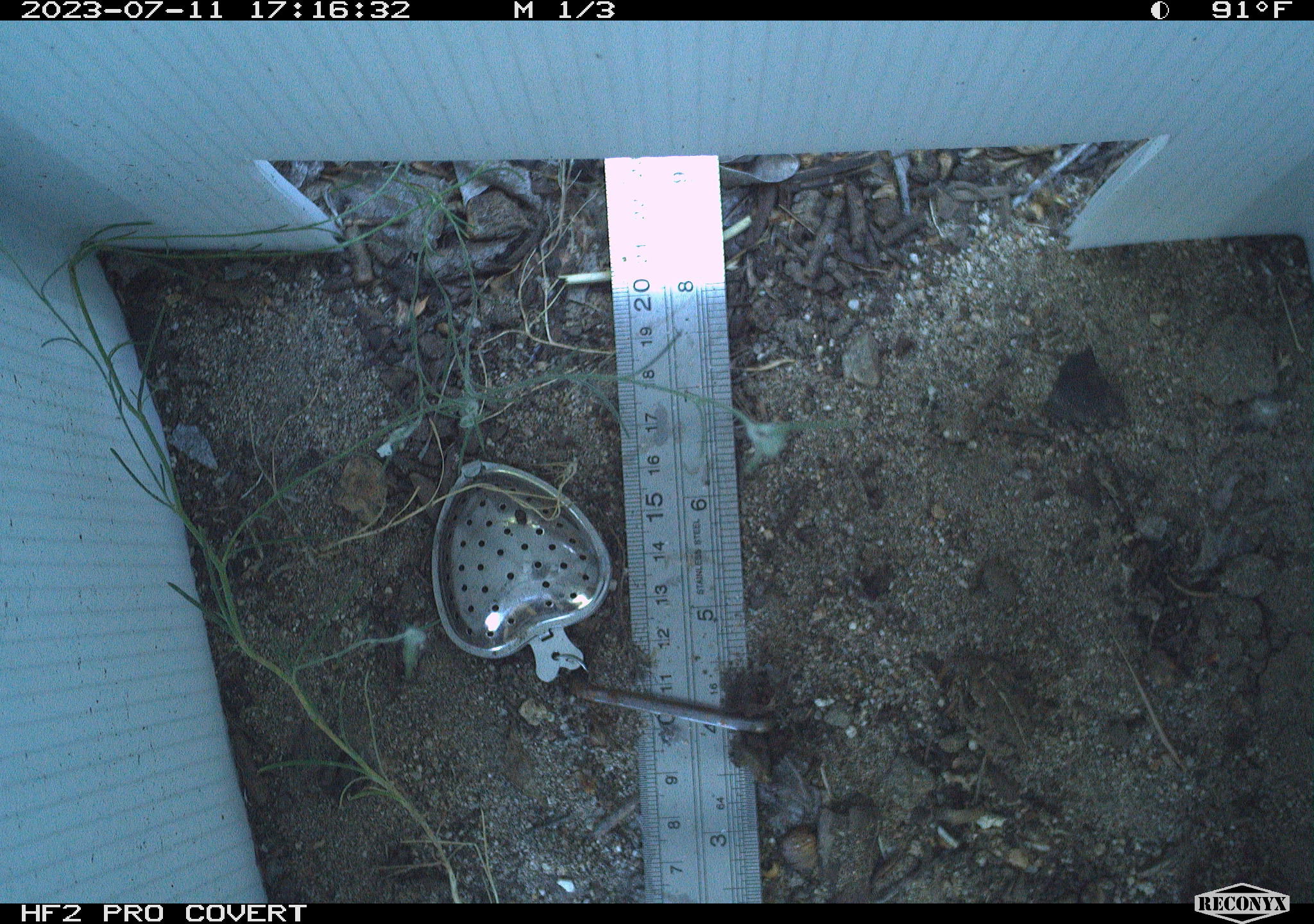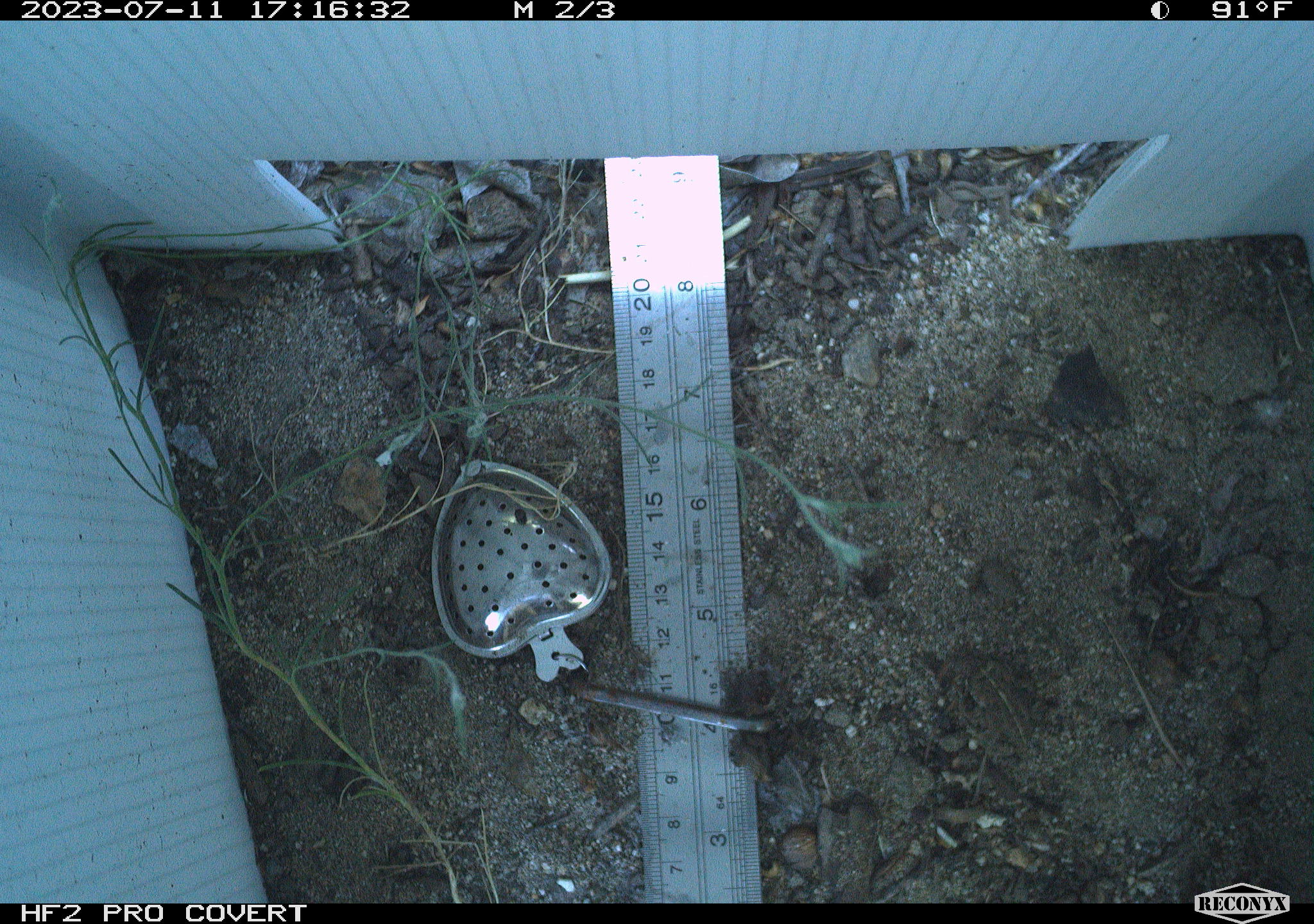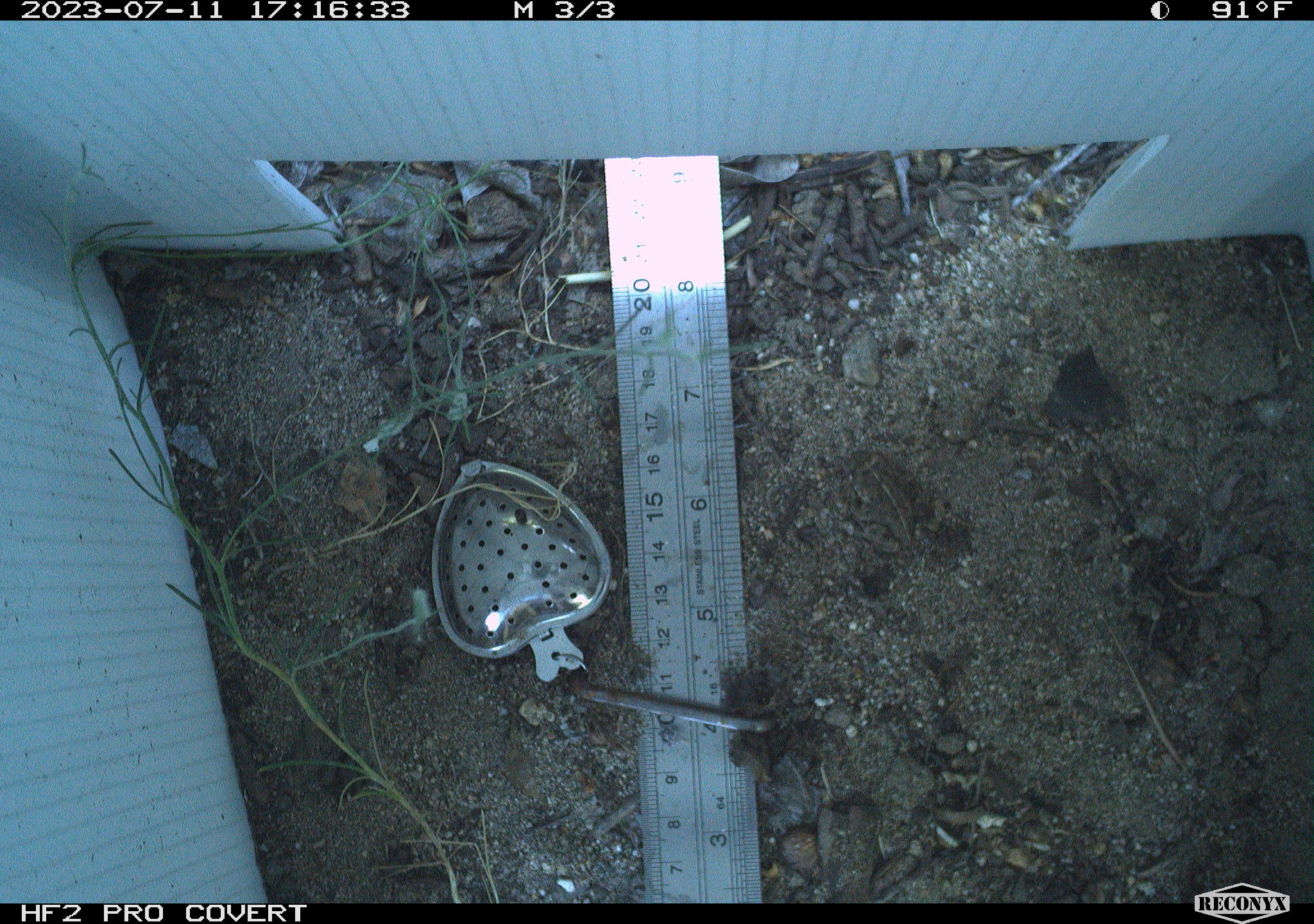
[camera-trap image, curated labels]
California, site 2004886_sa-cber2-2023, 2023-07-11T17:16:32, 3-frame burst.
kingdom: Animalia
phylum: Chordata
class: Amphibia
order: Anura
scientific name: Anura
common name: frogs